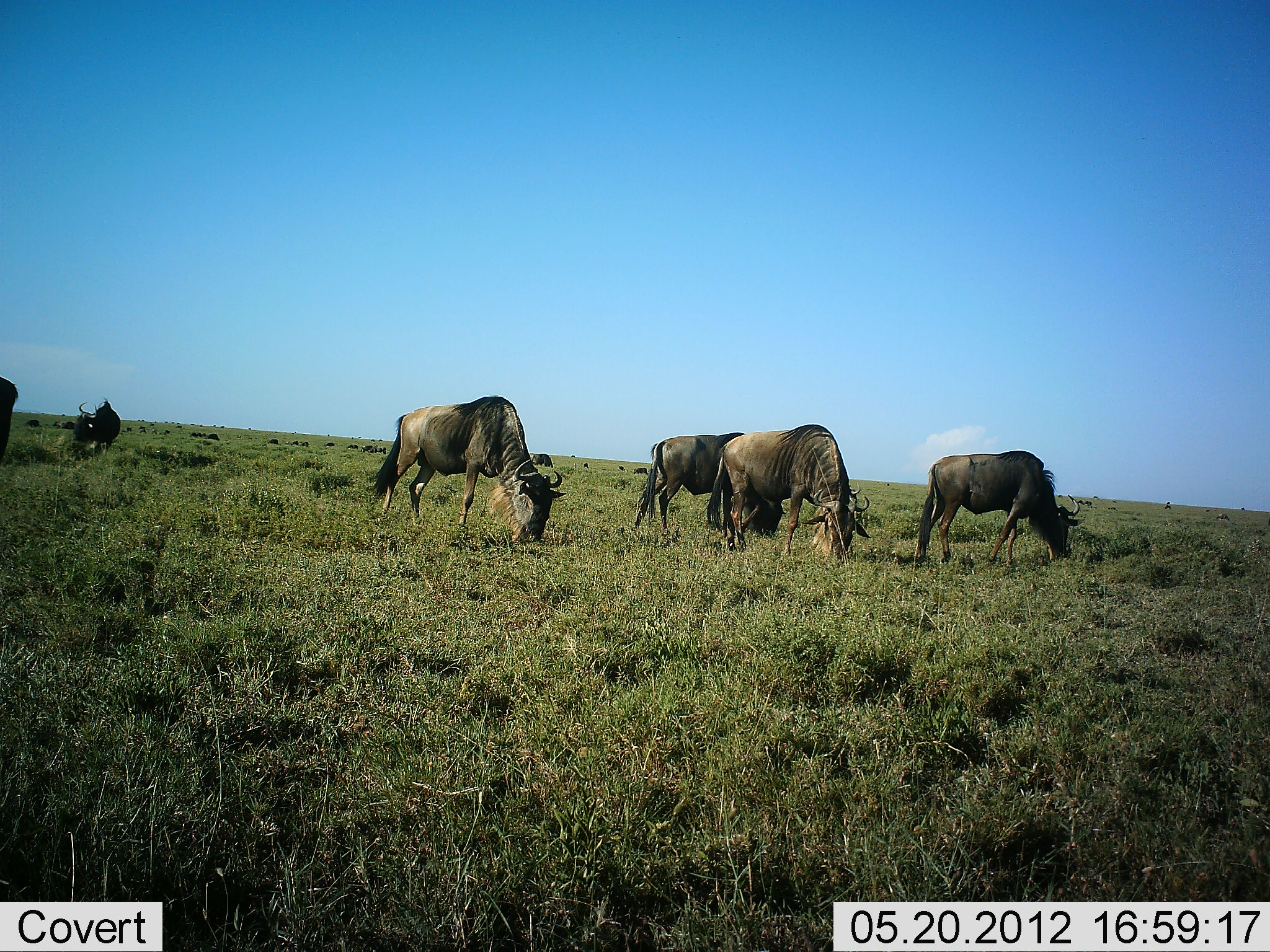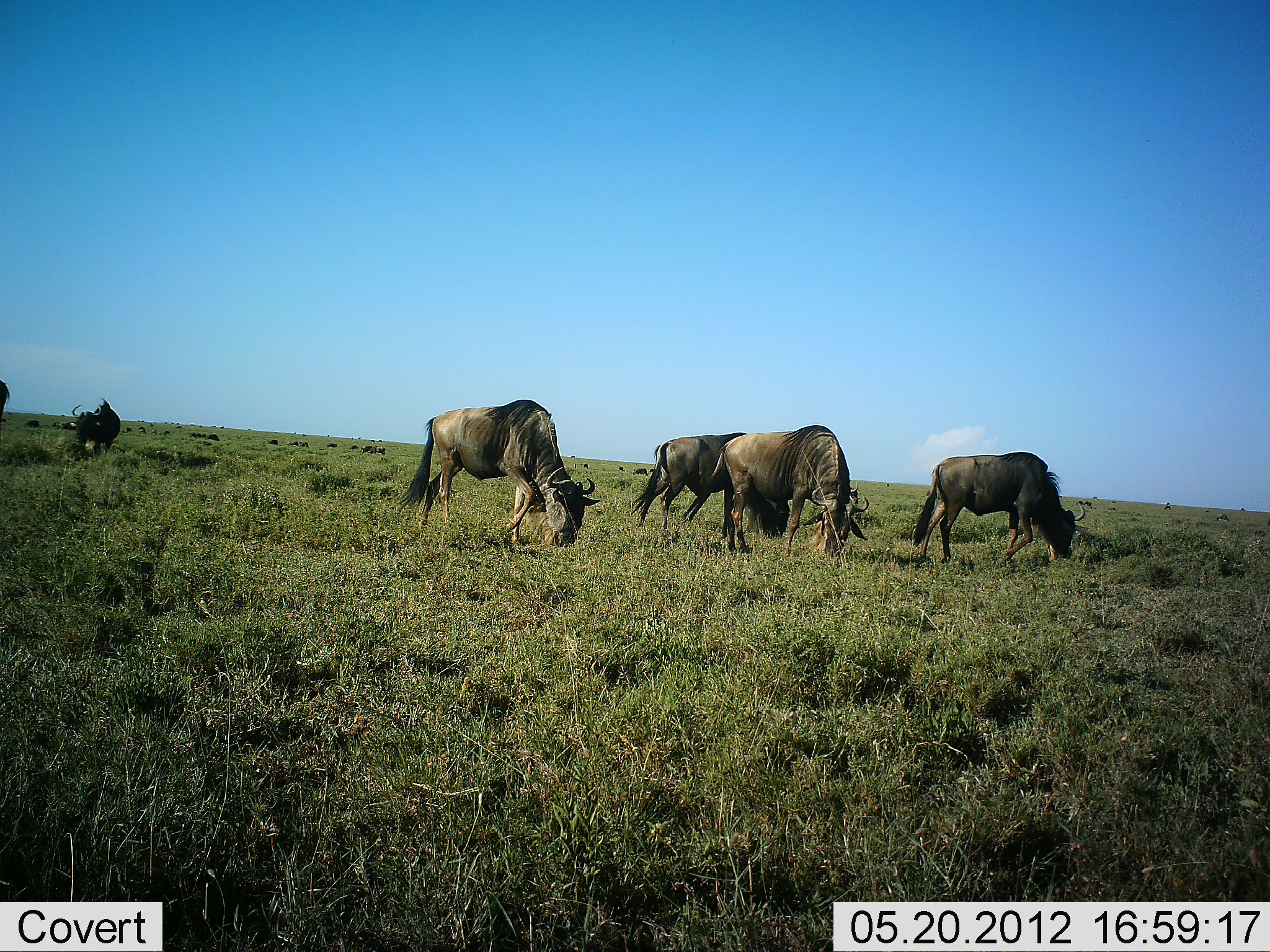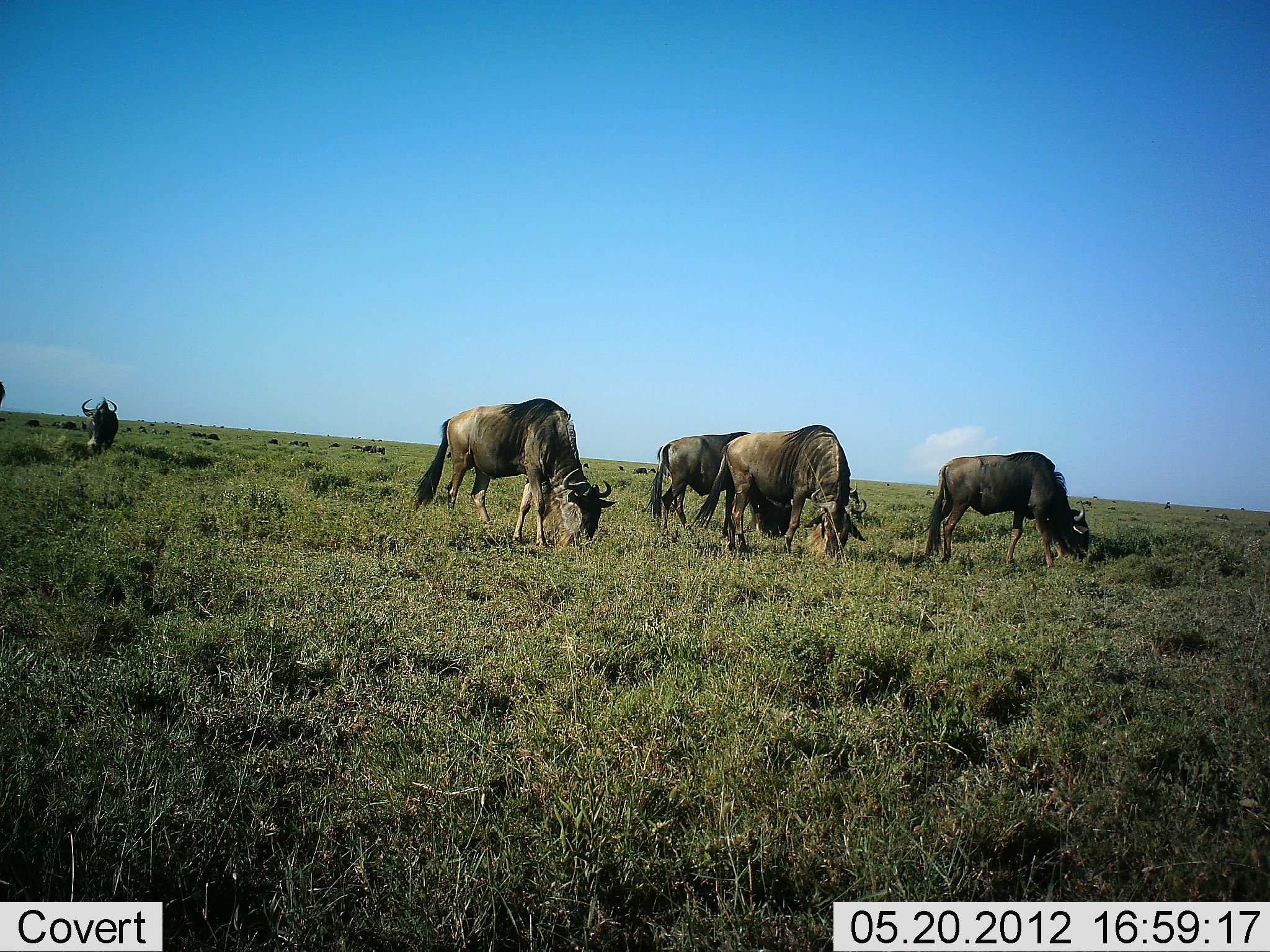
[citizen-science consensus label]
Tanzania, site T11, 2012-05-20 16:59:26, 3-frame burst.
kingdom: Animalia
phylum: Chordata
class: Mammalia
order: Artiodactyla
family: Bovidae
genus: Connochaetes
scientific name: Connochaetes taurinus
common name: blue wildebeest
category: wildebeest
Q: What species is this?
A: Wildebeest (blue wildebeest) (Connochaetes taurinus).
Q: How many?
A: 6.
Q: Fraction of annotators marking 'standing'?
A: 40%.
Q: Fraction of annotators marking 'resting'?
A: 0%.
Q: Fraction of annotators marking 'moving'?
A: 30%.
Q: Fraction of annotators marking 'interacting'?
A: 10%.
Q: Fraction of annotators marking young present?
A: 0%.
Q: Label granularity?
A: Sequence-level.